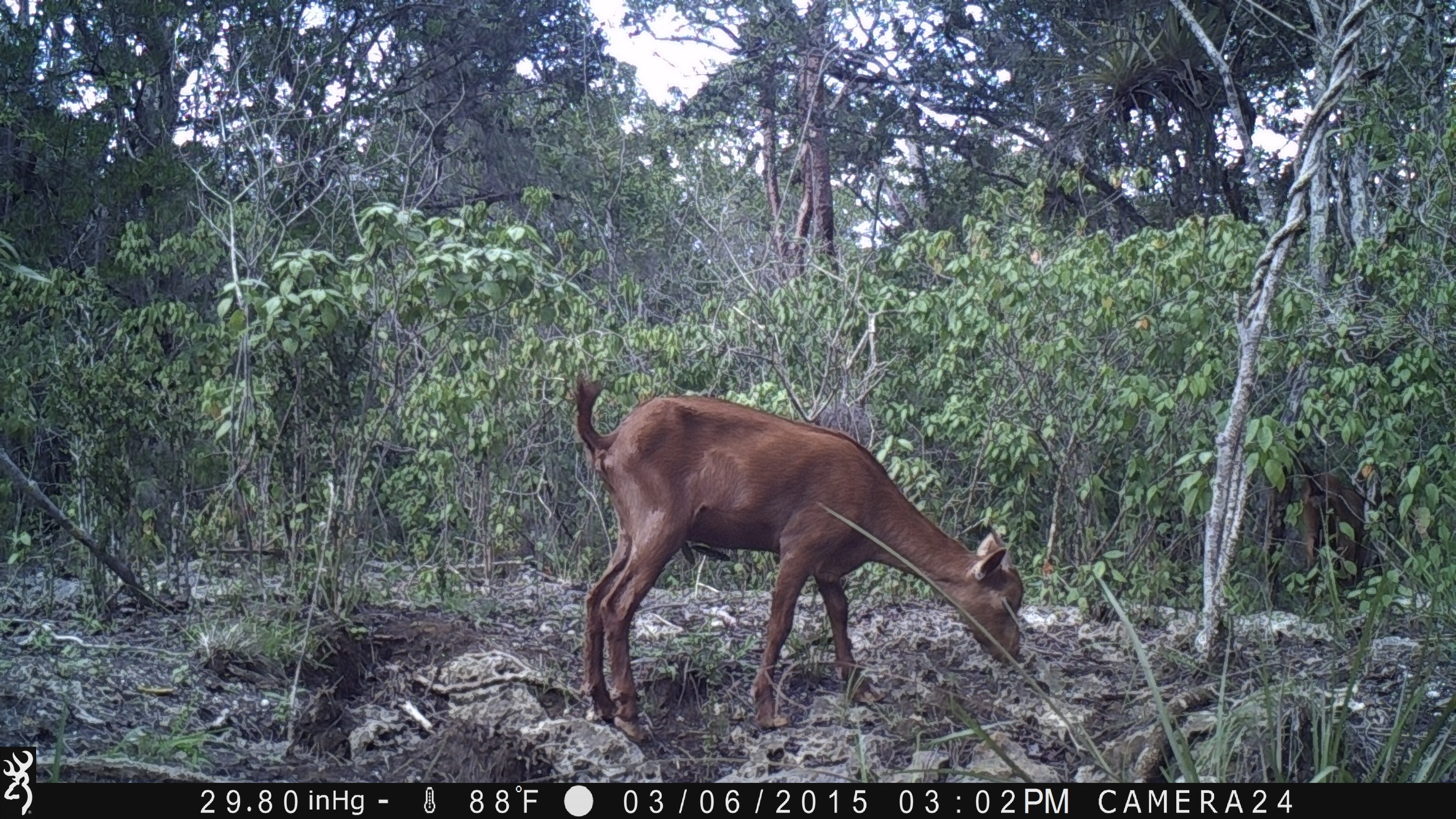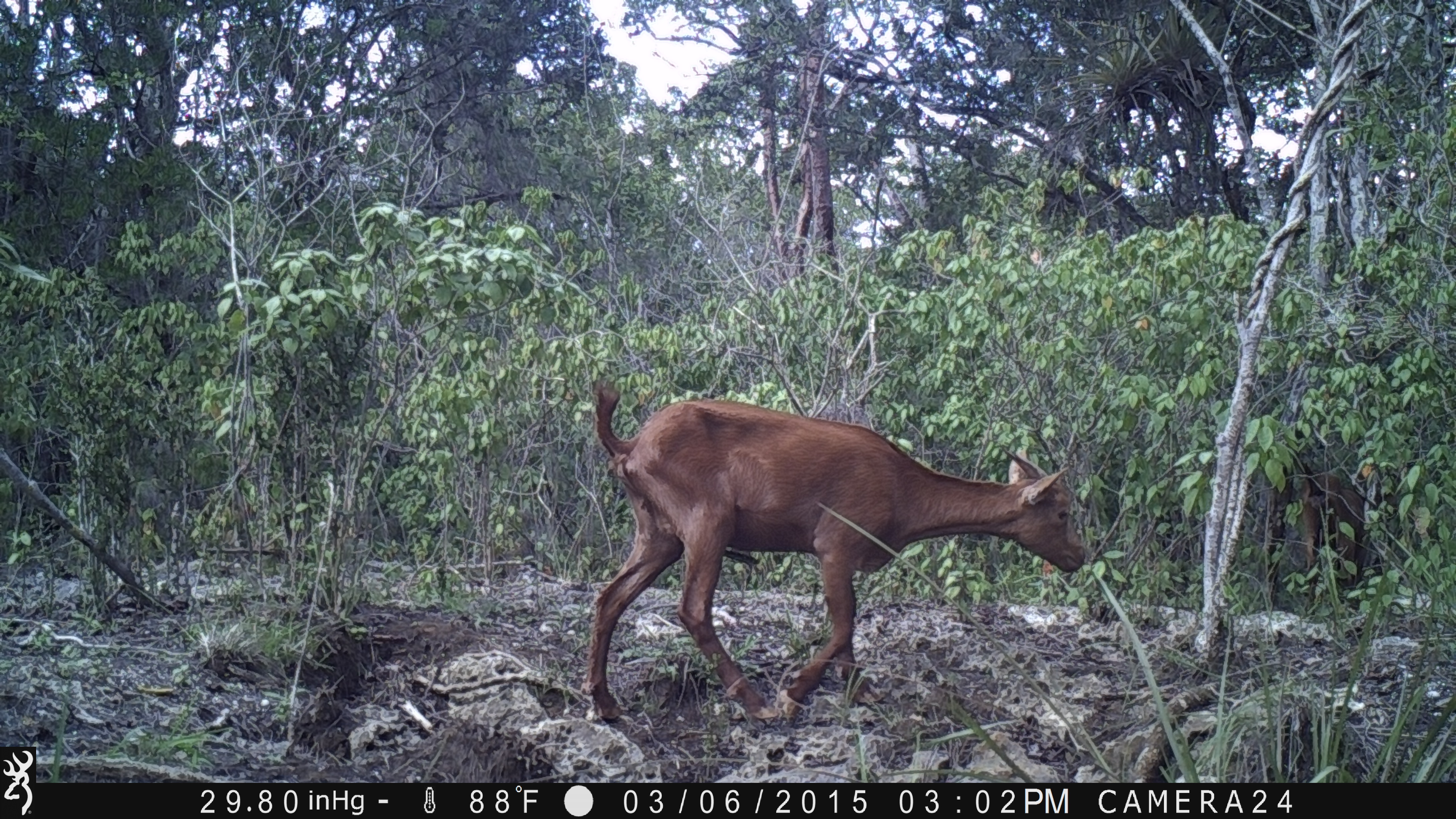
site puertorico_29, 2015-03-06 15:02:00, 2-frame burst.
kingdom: Animalia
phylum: Chordata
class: Mammalia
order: Artiodactyla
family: Bovidae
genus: Capra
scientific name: Capra hircus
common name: goat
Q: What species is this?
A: Goat (Capra hircus).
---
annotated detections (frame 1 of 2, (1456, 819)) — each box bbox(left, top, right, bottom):
goat: bbox(564, 375, 1028, 749); bbox(1267, 439, 1379, 595)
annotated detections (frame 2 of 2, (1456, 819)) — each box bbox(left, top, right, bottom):
goat: bbox(577, 381, 1092, 728); bbox(1260, 450, 1397, 638)